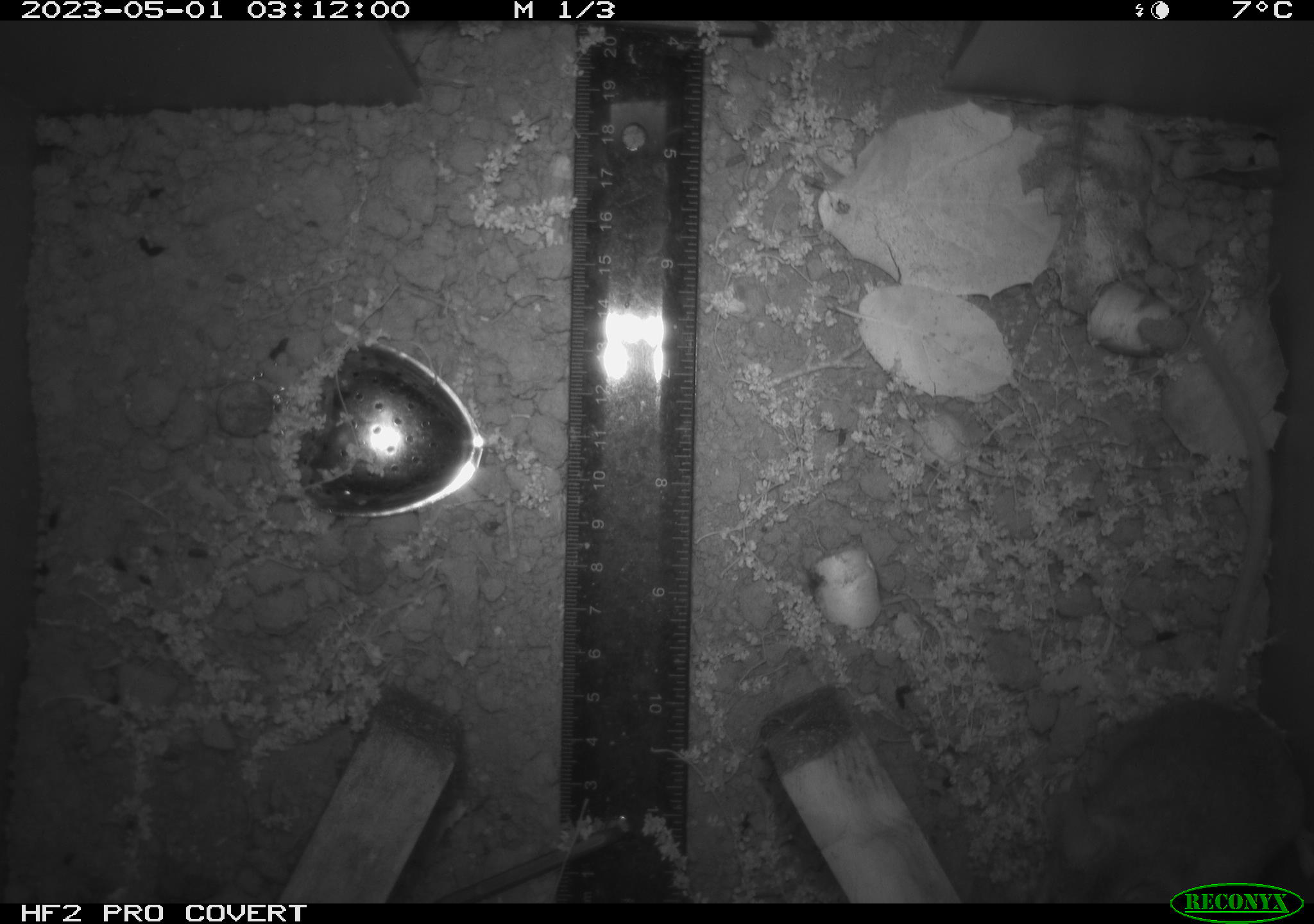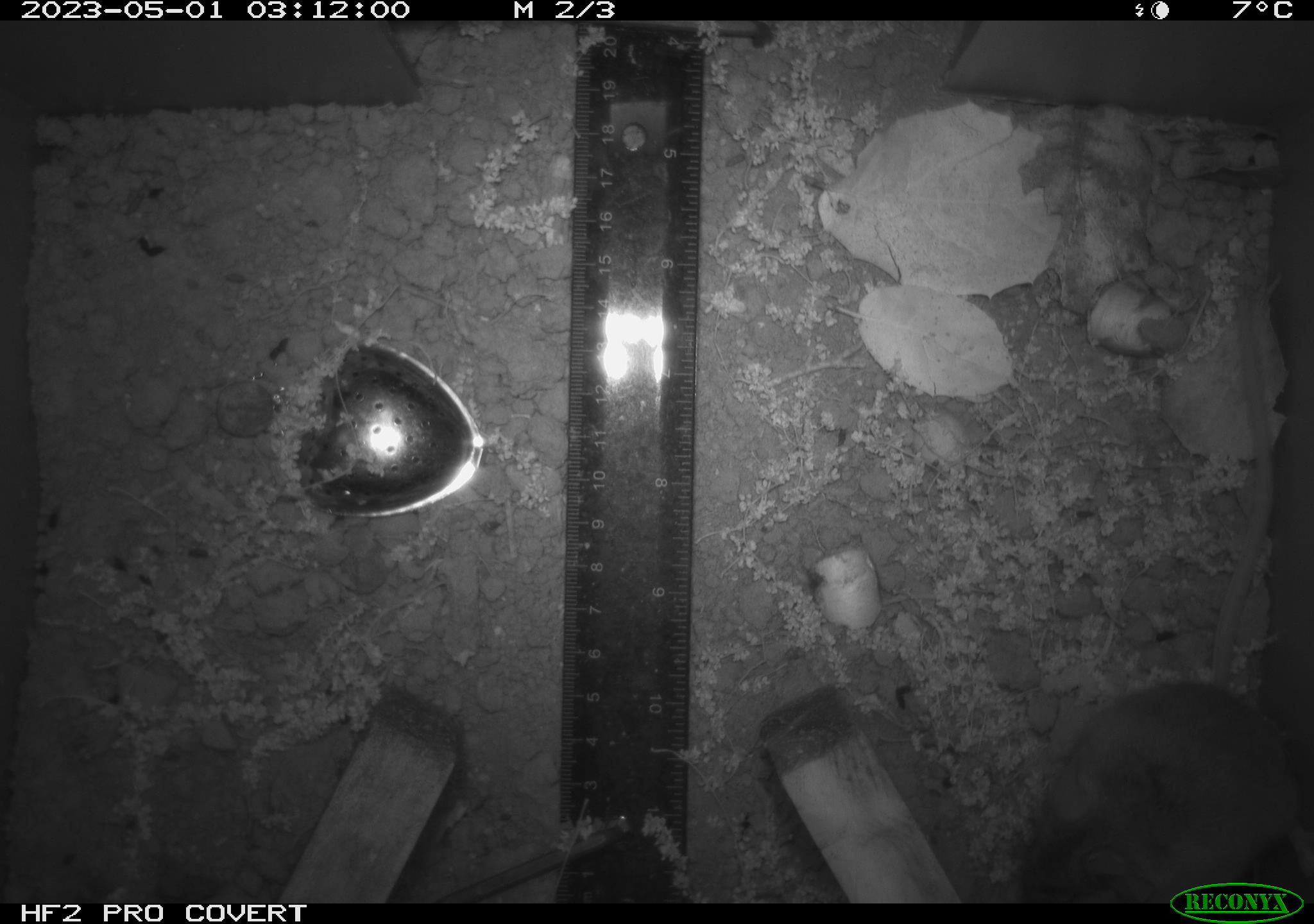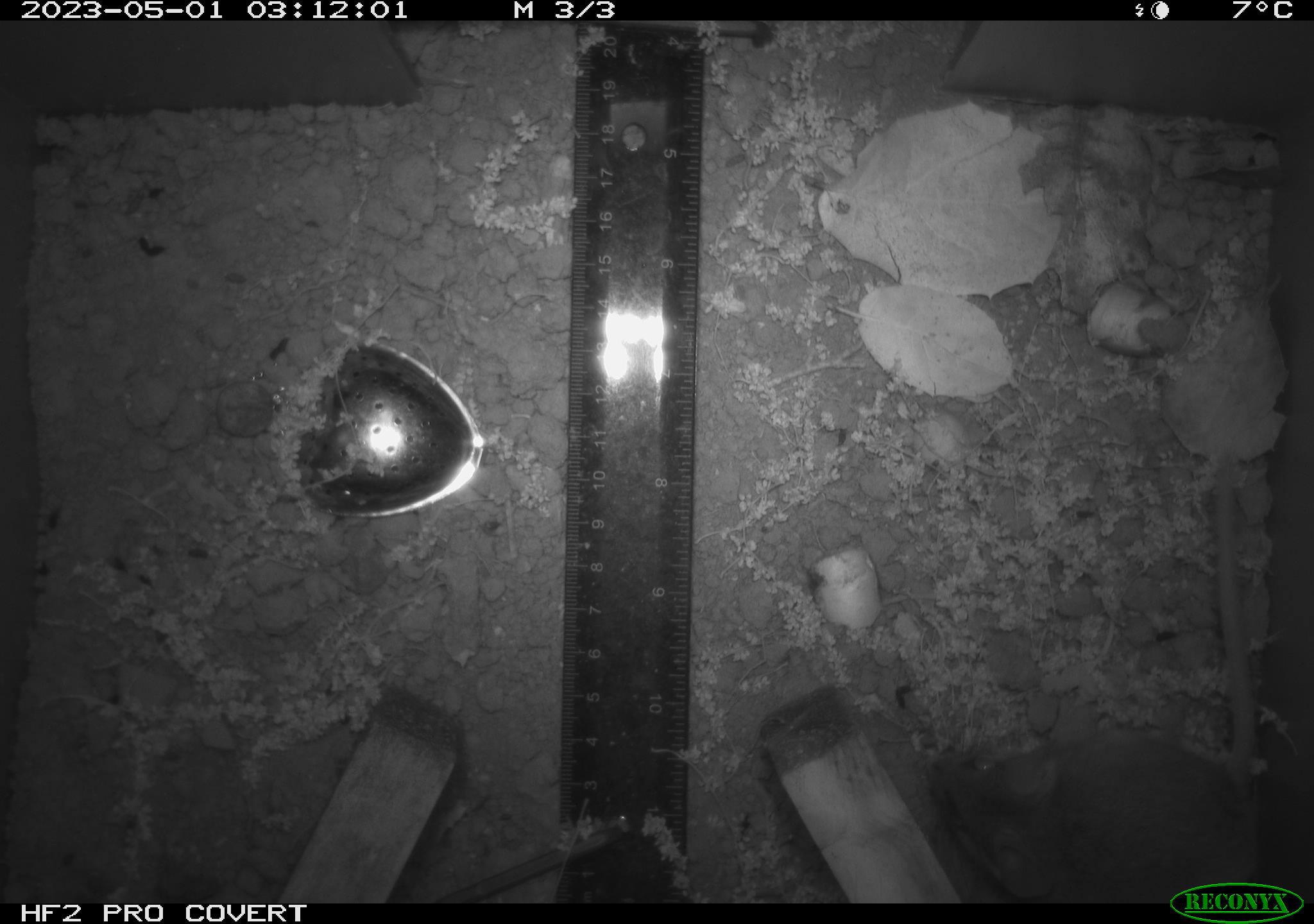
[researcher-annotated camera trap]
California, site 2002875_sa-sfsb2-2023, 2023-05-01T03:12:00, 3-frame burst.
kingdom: Animalia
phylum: Chordata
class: Mammalia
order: Rodentia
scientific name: Rodentia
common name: mouse species